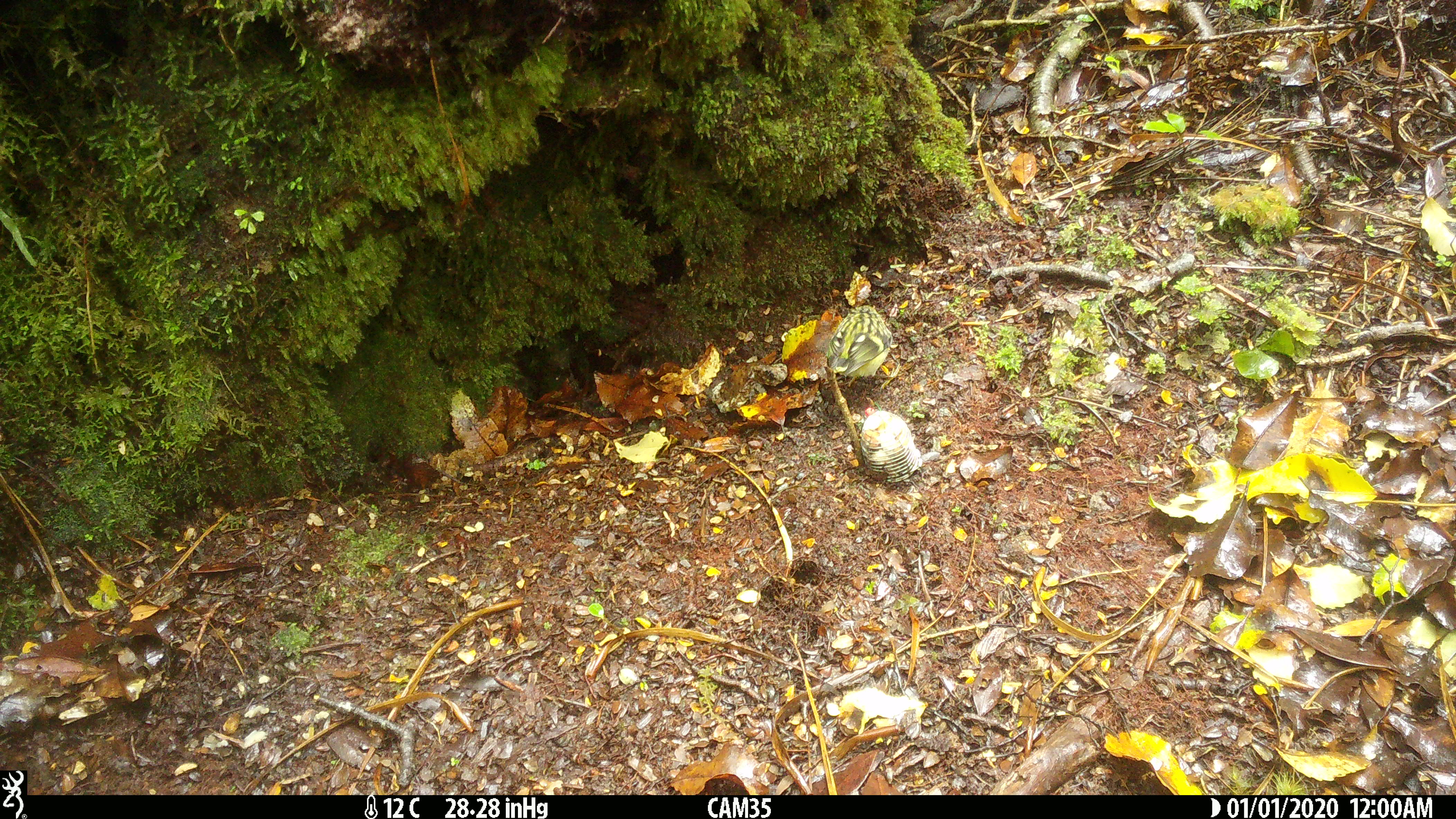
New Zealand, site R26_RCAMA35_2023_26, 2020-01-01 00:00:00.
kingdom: Animalia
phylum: Chordata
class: Aves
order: Passeriformes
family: Acanthisittidae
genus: Acanthisitta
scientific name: Acanthisitta chloris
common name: rifleman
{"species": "rifleman (Acanthisitta chloris)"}